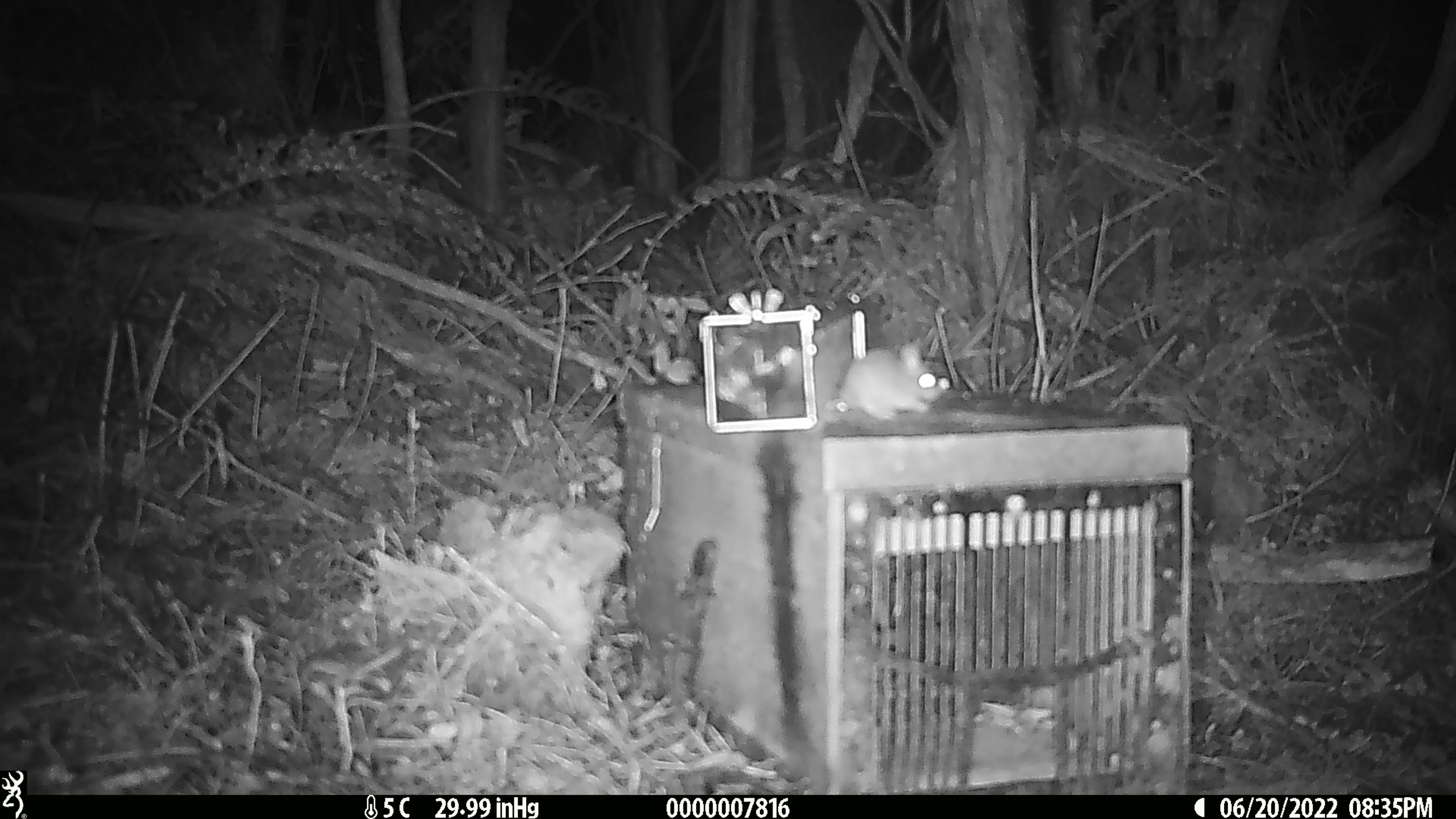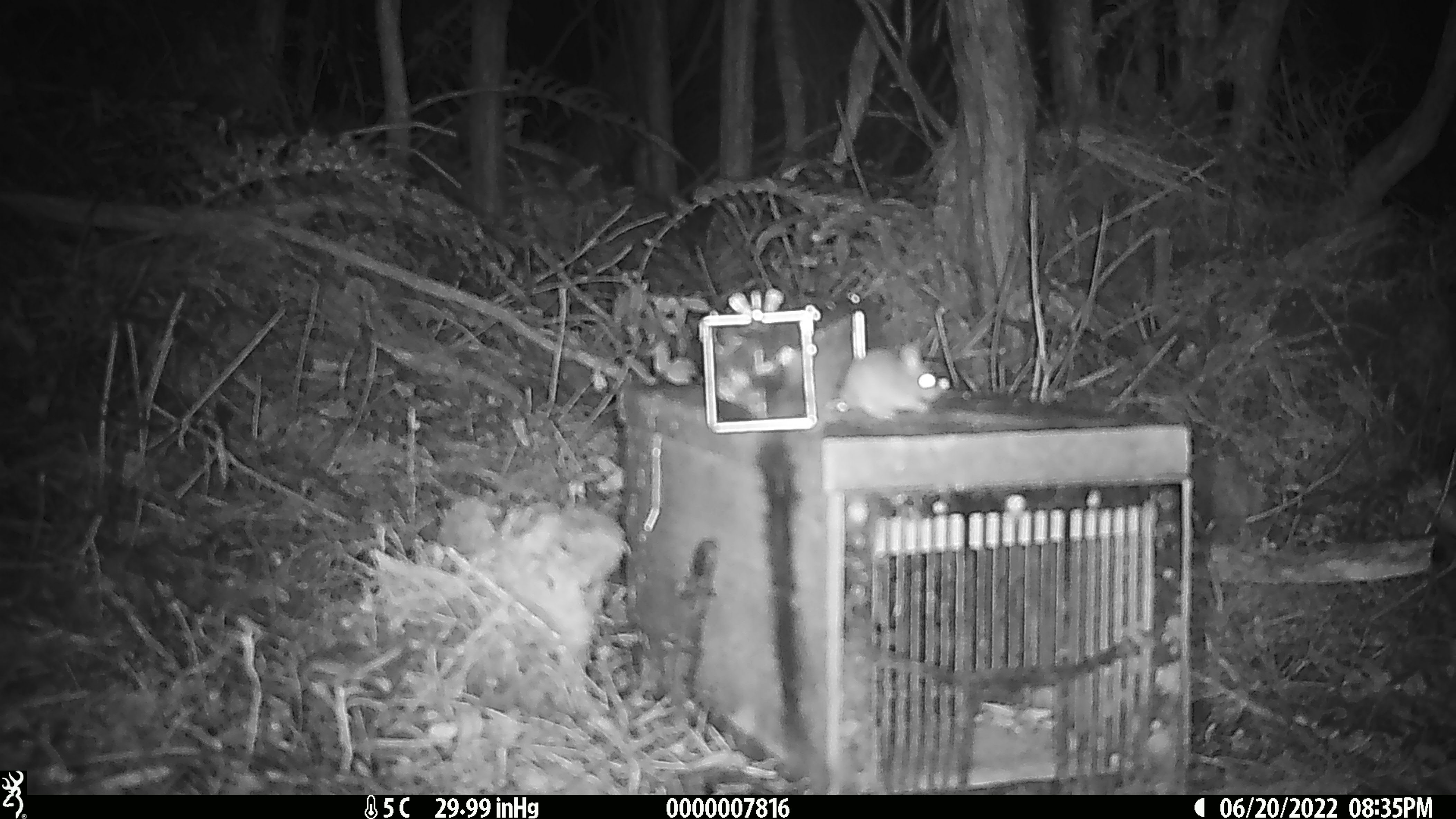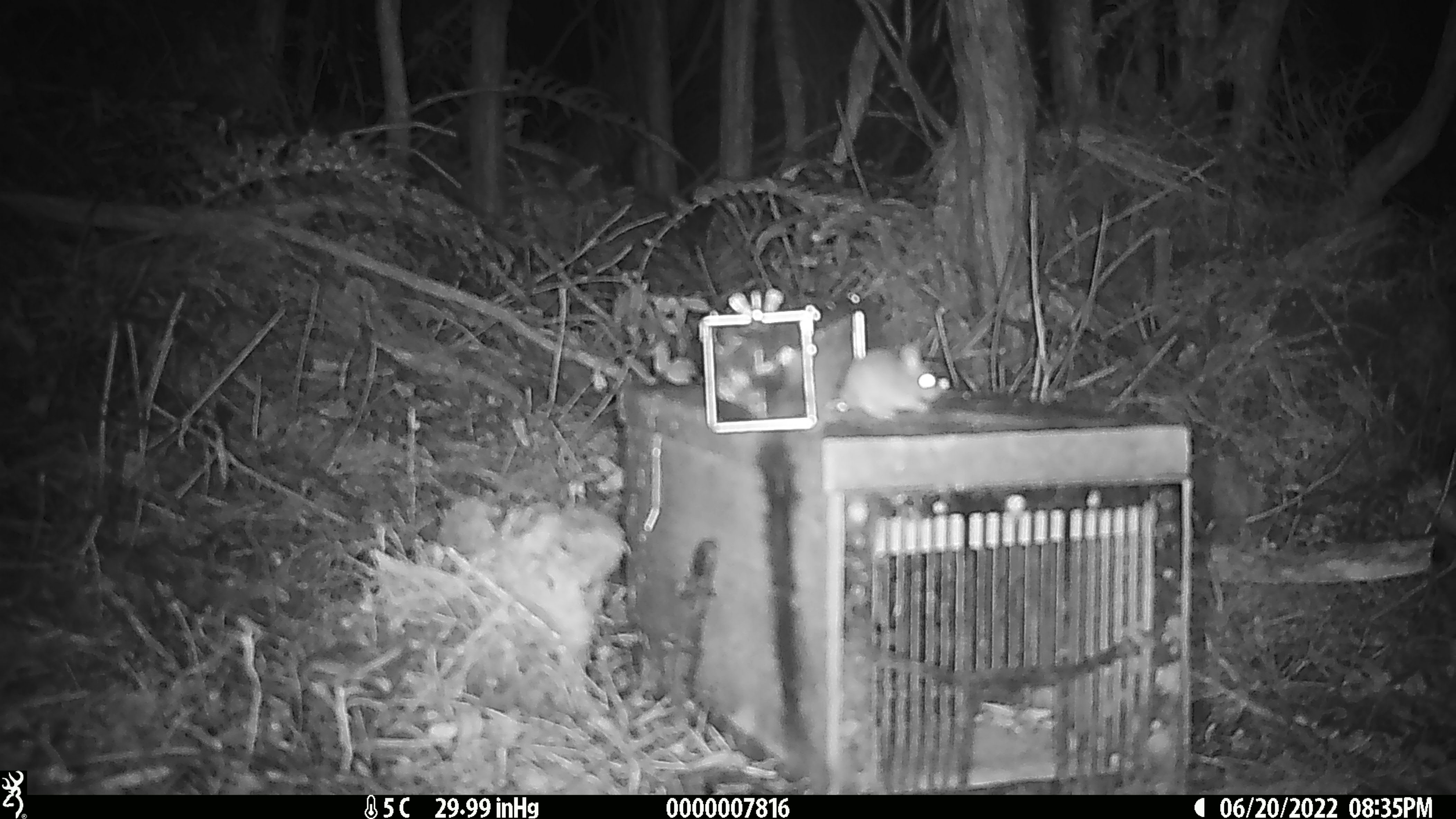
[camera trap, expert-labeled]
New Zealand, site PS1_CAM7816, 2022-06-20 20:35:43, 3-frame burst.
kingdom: Animalia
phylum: Chordata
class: Mammalia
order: Rodentia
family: Muridae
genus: Mus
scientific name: Mus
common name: mouse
Mouse (Mus).